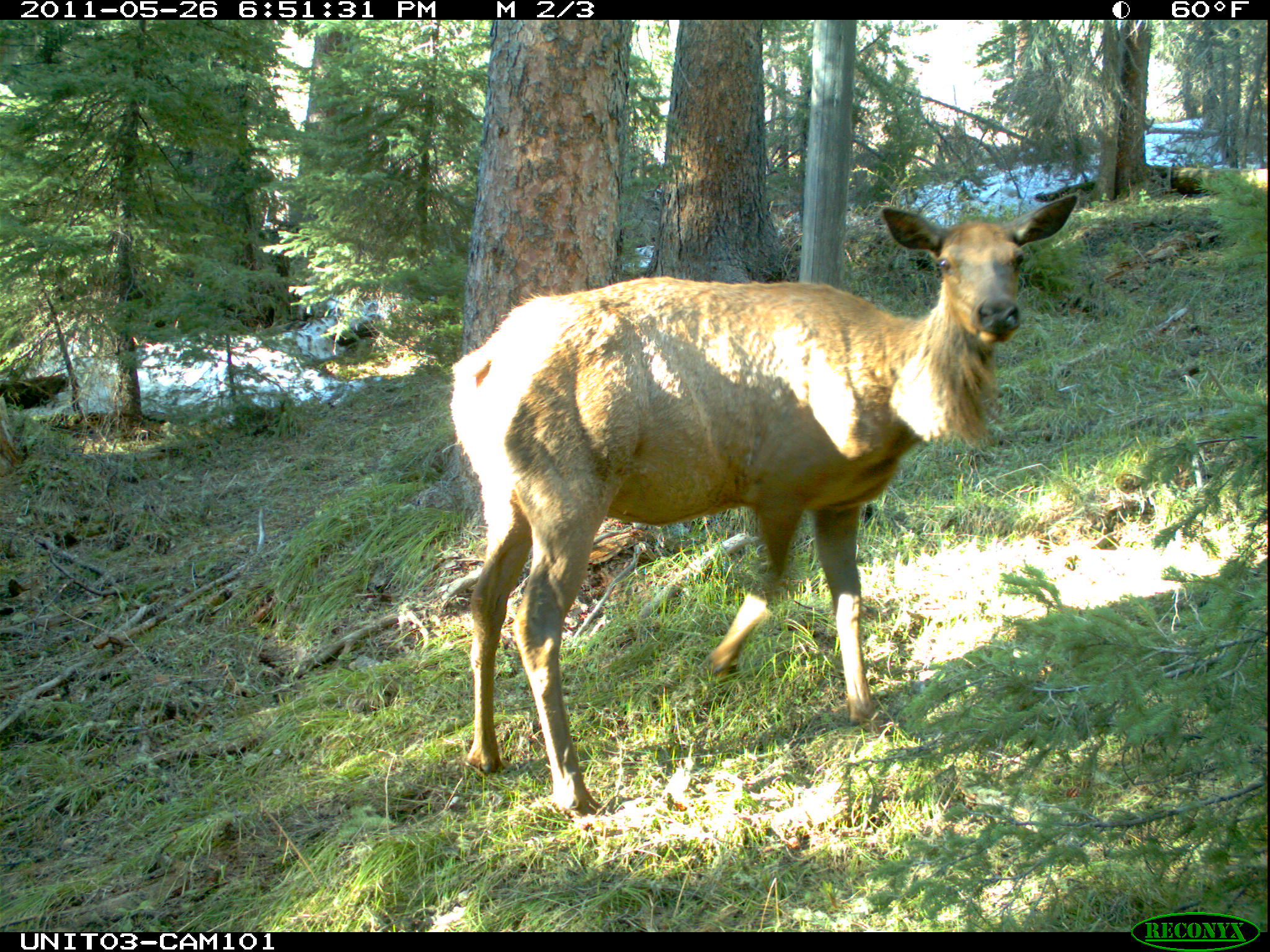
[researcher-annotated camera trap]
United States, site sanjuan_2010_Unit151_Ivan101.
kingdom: Animalia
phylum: Chordata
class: Mammalia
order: Artiodactyla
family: Cervidae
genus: Cervus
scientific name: Cervus elaphus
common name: red deer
Cervus elaphus (red deer).